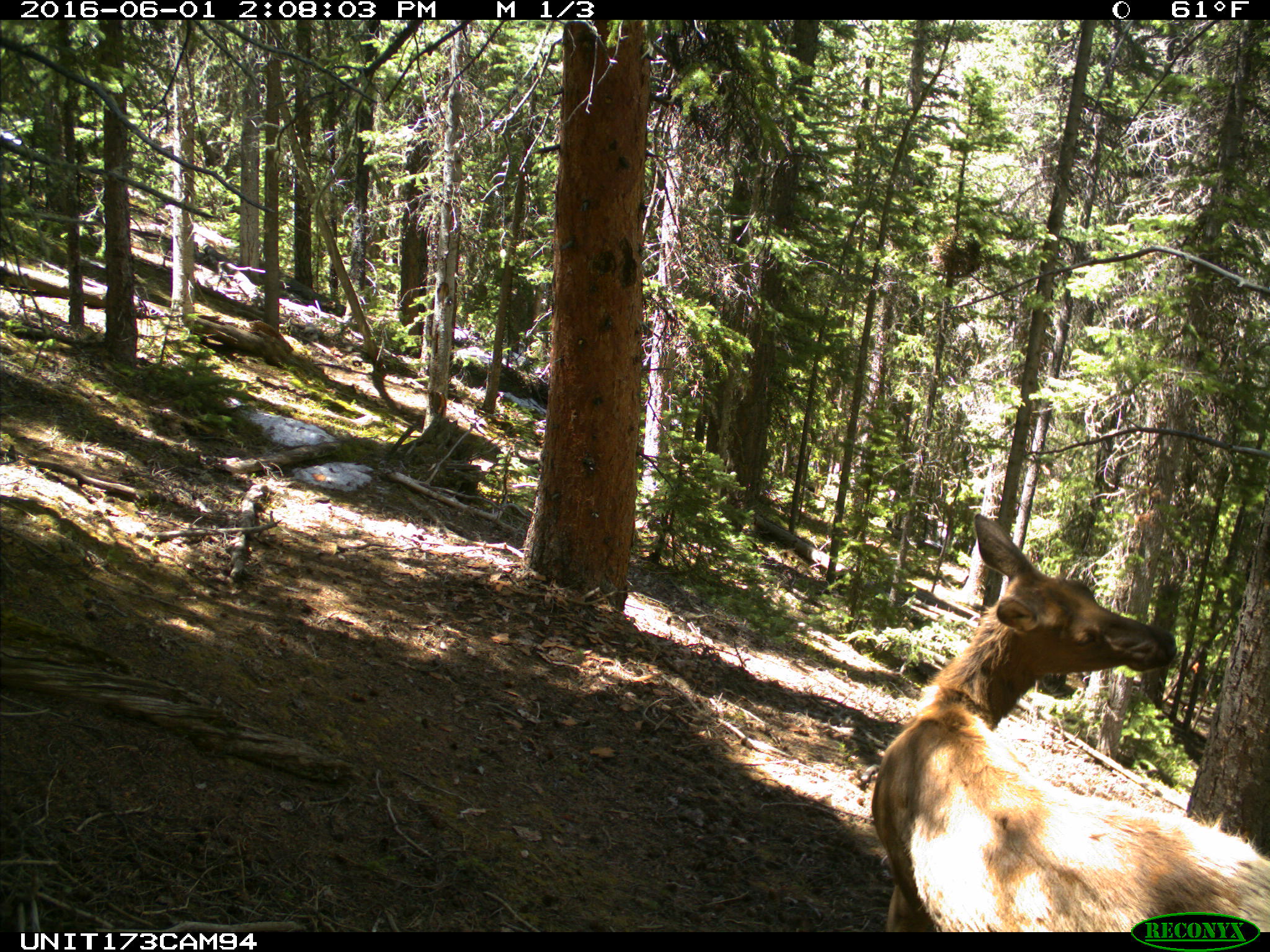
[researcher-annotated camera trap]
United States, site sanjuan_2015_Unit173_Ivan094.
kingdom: Animalia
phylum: Chordata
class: Mammalia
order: Artiodactyla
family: Cervidae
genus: Cervus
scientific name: Cervus elaphus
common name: red deer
Cervus elaphus (red deer).